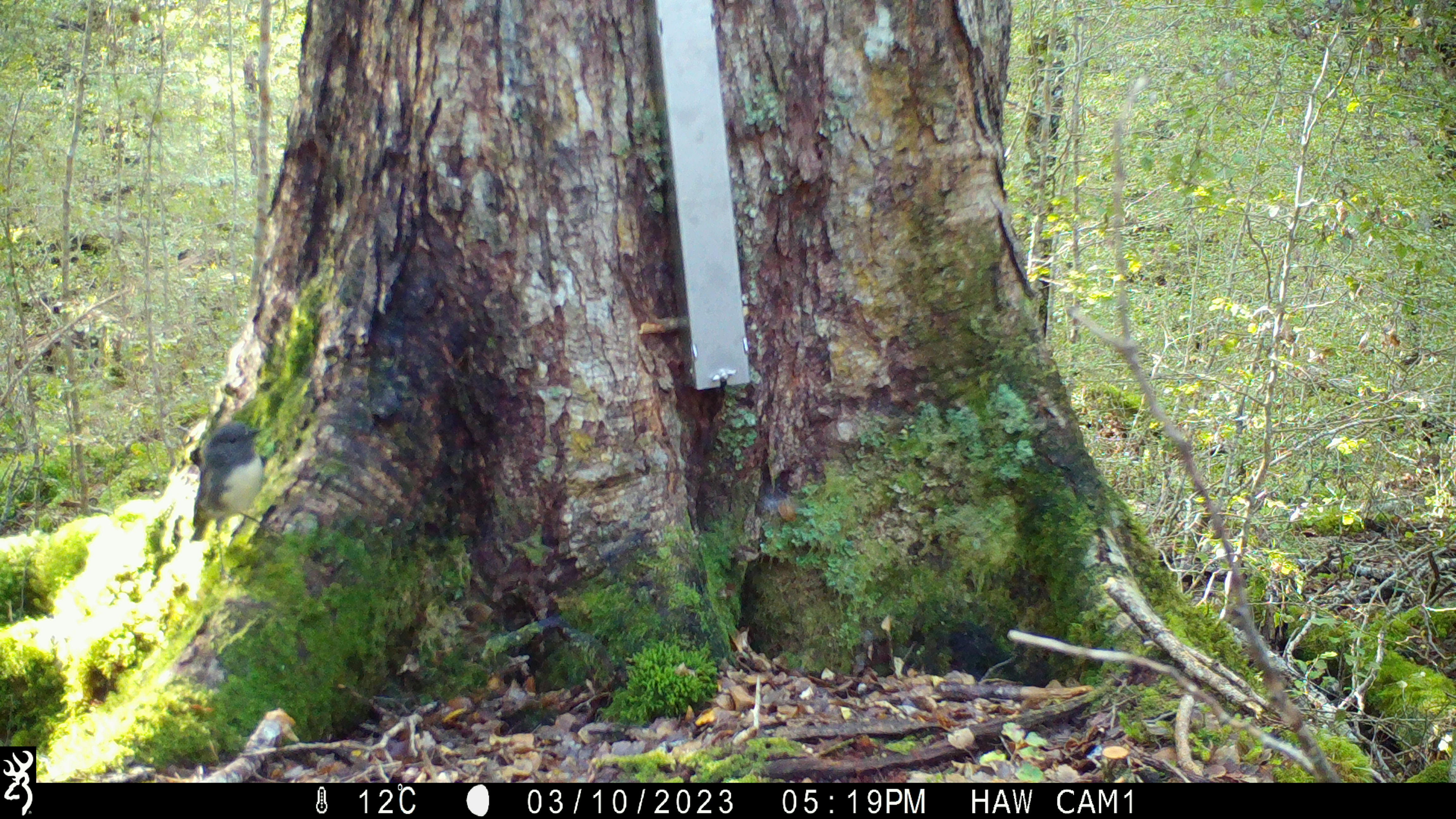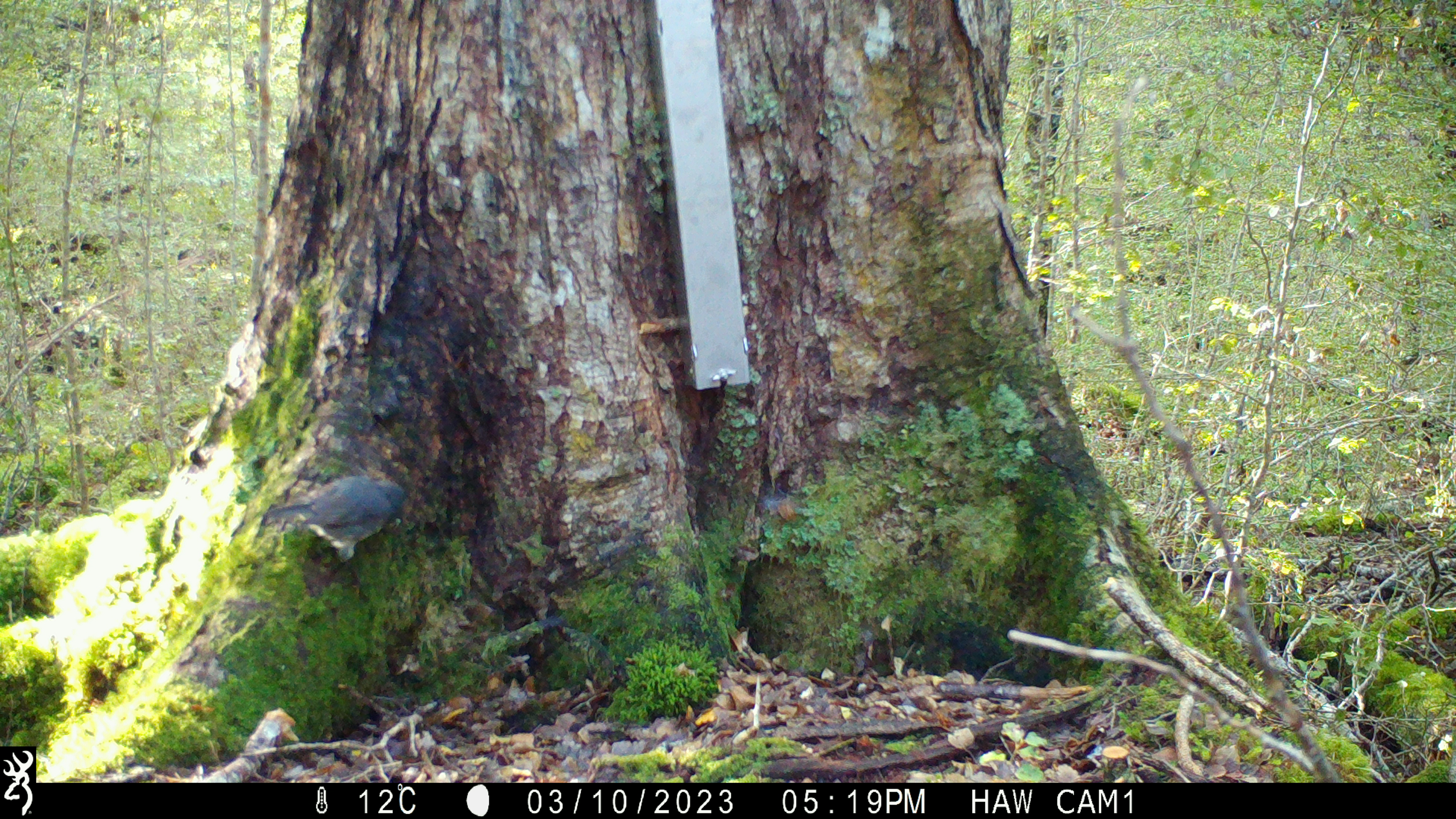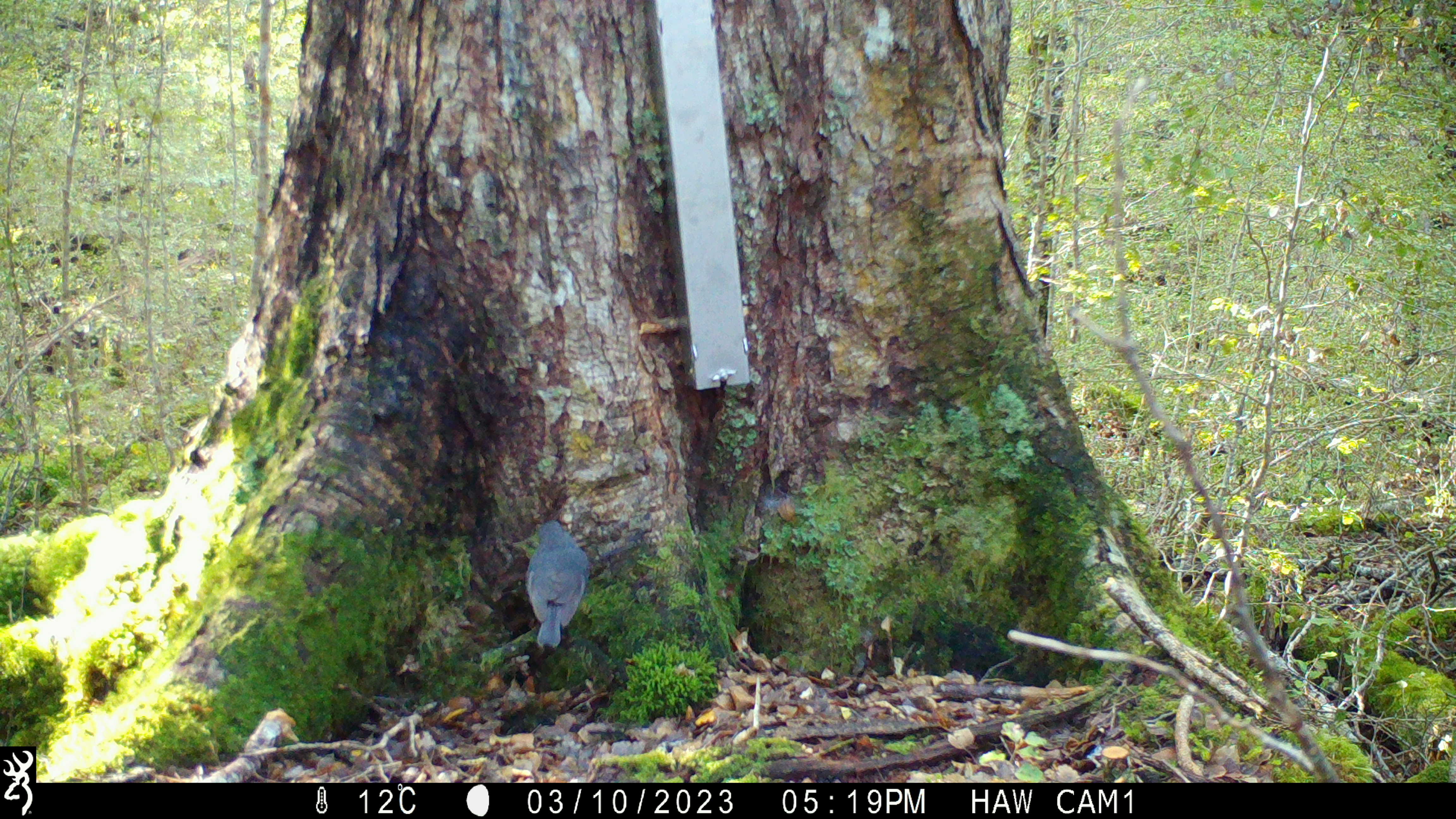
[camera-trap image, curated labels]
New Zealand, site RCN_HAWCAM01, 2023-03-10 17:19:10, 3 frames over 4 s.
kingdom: Animalia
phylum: Chordata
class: Aves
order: Passeriformes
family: Petroicidae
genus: Petroica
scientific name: Petroica australis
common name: new zealand robin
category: robin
Robin (new zealand robin) (Petroica australis).